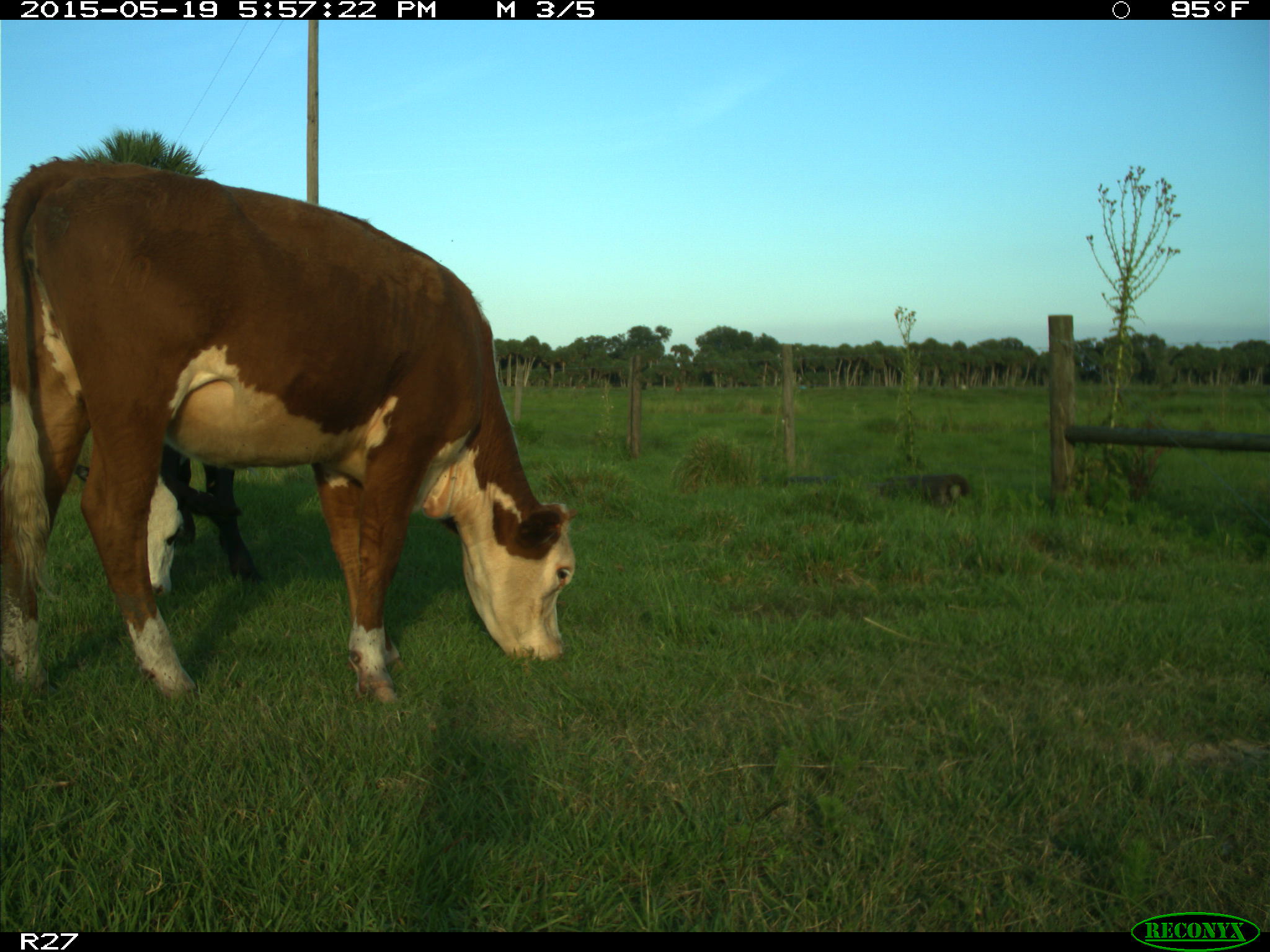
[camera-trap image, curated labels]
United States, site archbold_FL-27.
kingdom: Animalia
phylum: Chordata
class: Mammalia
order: Artiodactyla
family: Bovidae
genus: Bos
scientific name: Bos taurus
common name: domestic cow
Bos taurus (domestic cow).